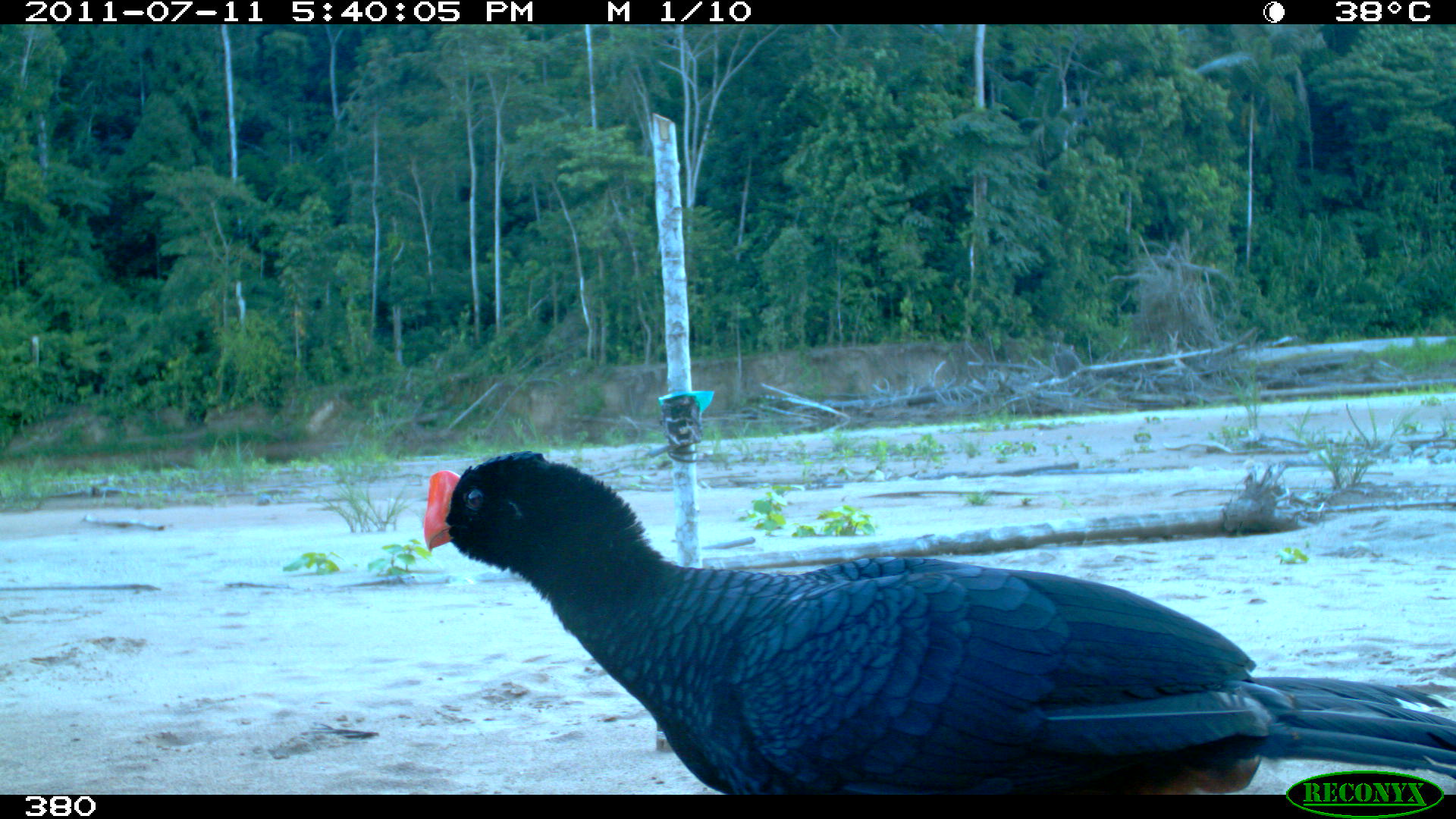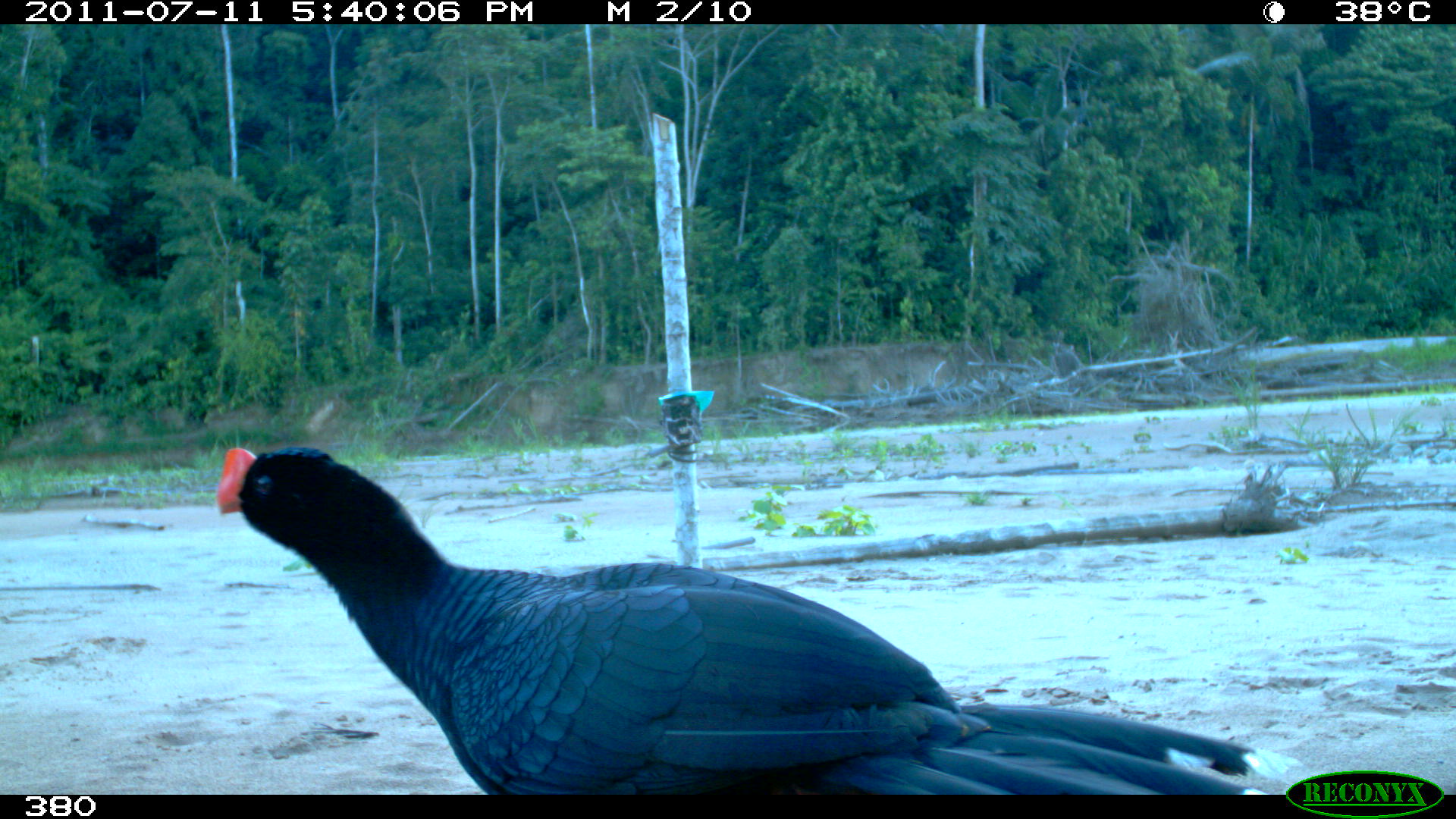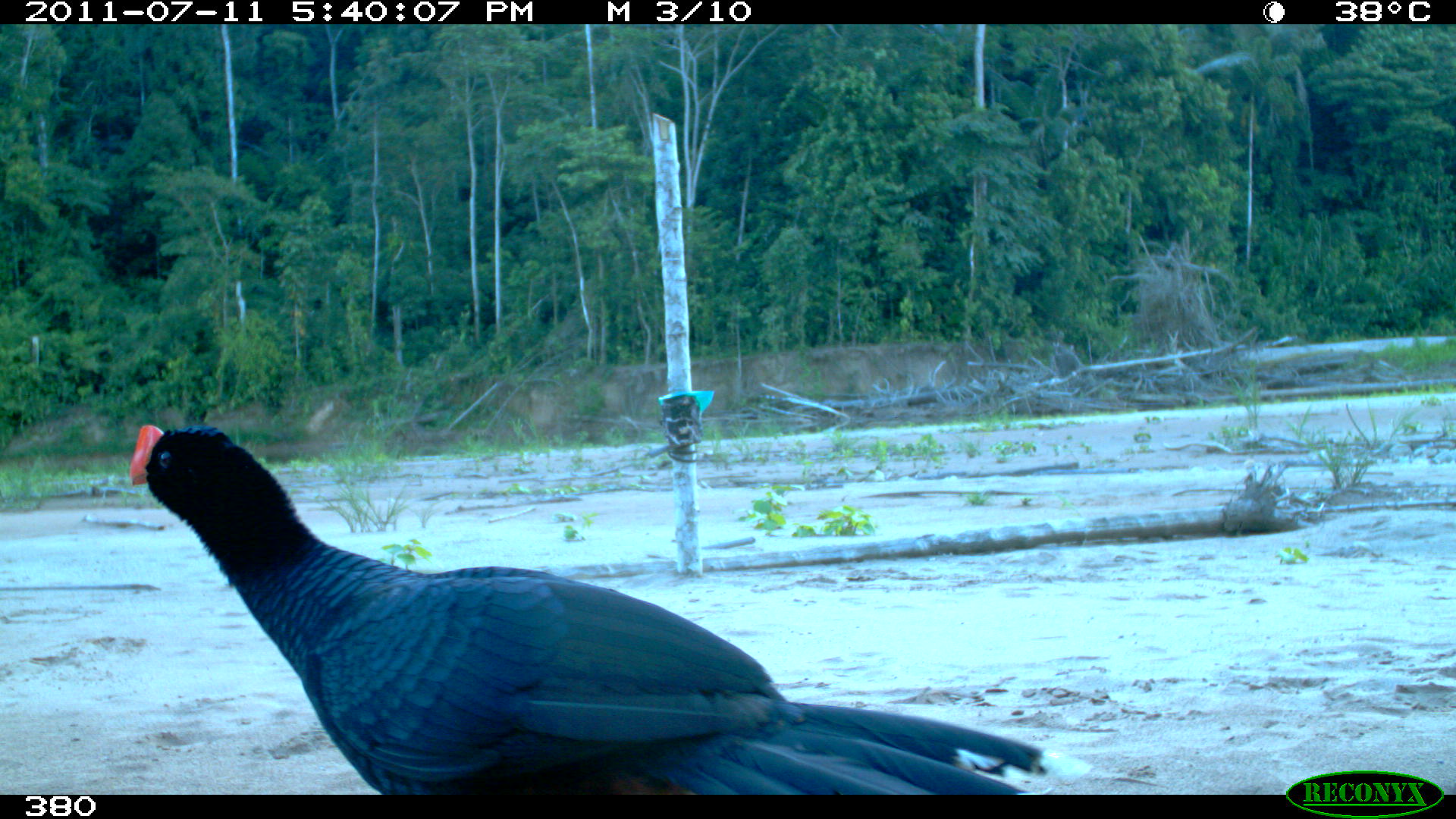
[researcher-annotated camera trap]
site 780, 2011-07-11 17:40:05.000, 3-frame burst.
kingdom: Animalia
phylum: Chordata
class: Aves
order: Galliformes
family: Cracidae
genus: Mitu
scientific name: Mitu tuberosum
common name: razor-billed curassow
Mitu tuberosum (razor-billed curassow).